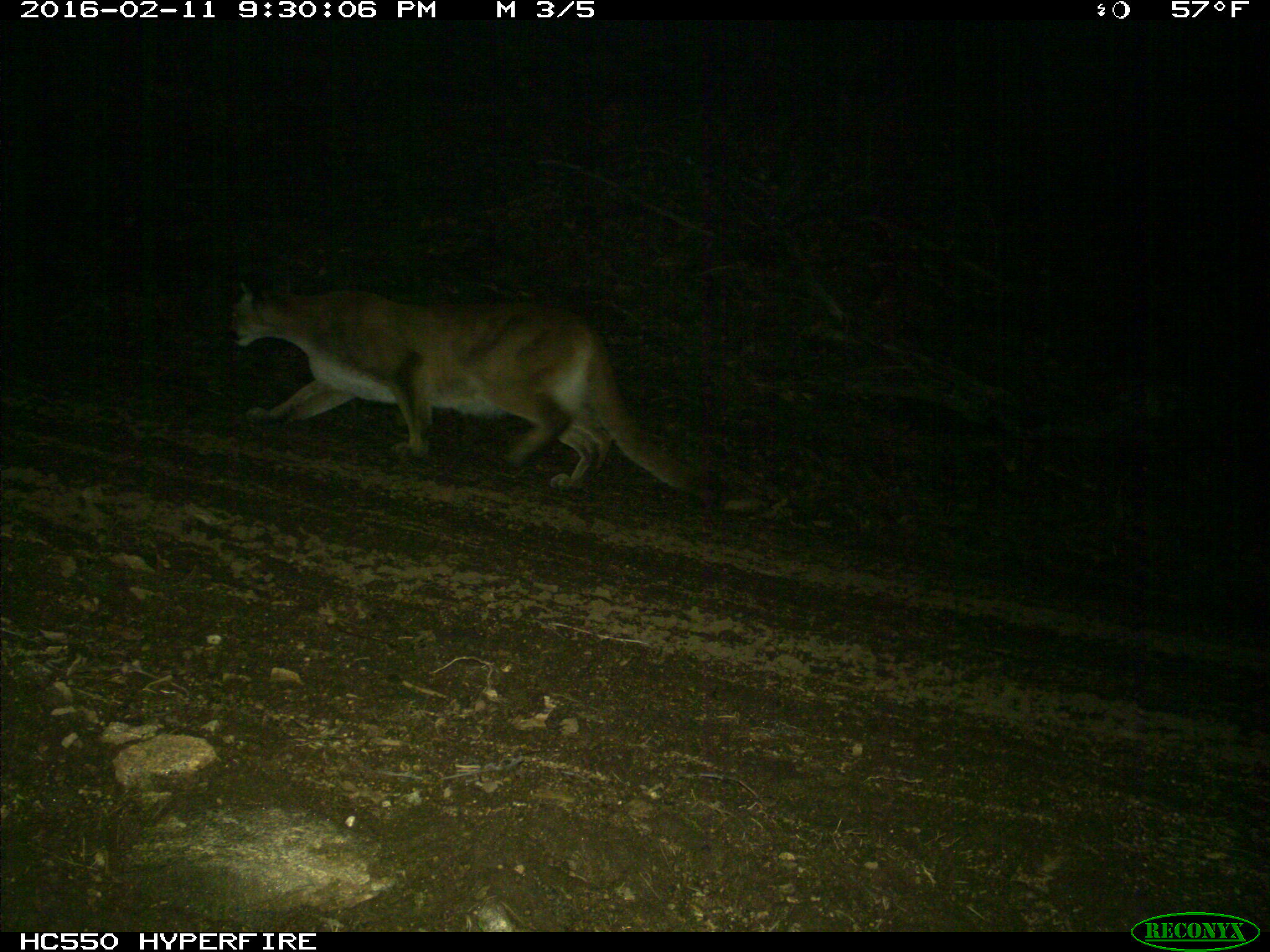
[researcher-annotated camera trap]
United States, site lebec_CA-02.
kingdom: Animalia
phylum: Chordata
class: Mammalia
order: Carnivora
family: Felidae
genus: Puma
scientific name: Puma concolor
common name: mountain lion